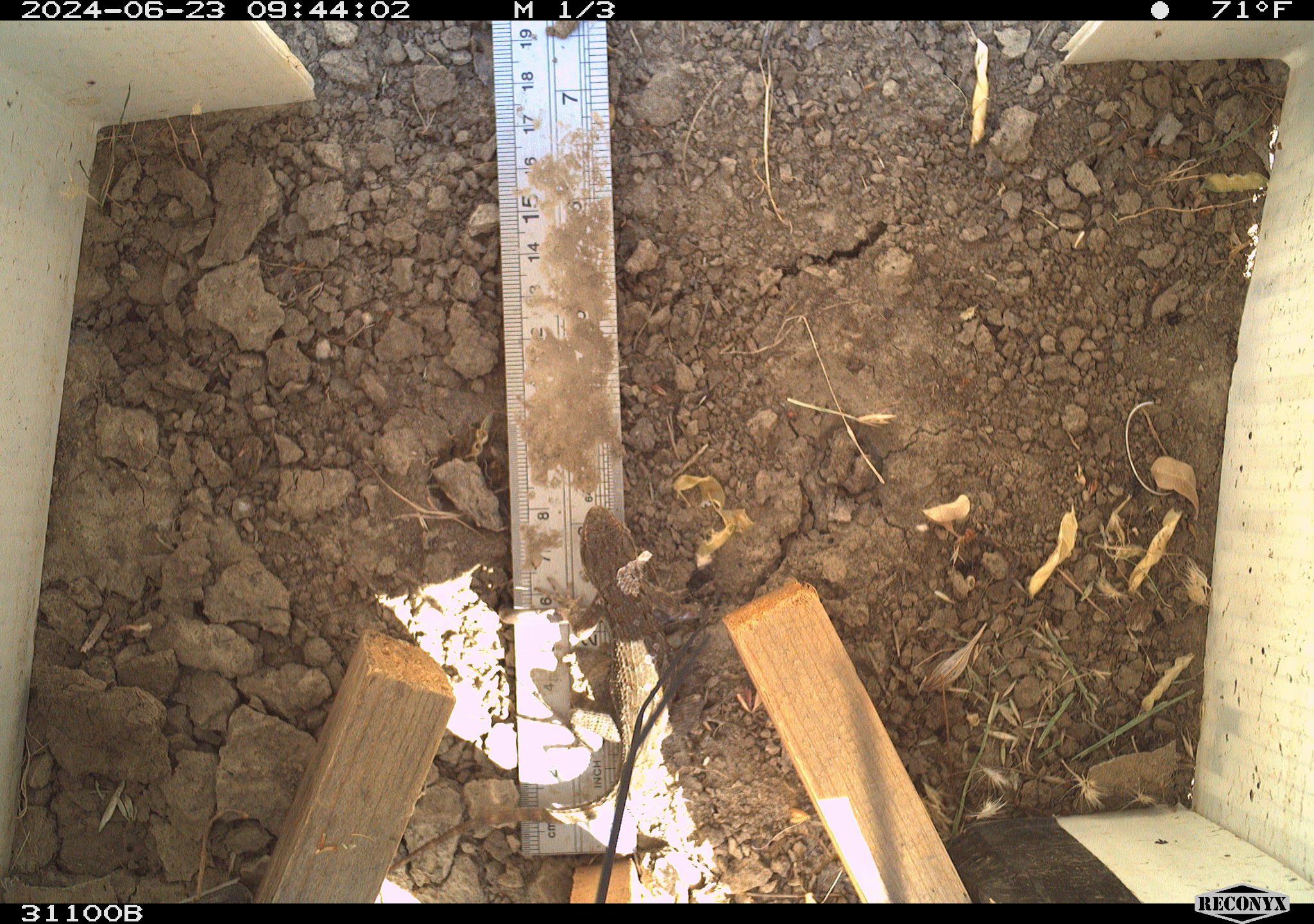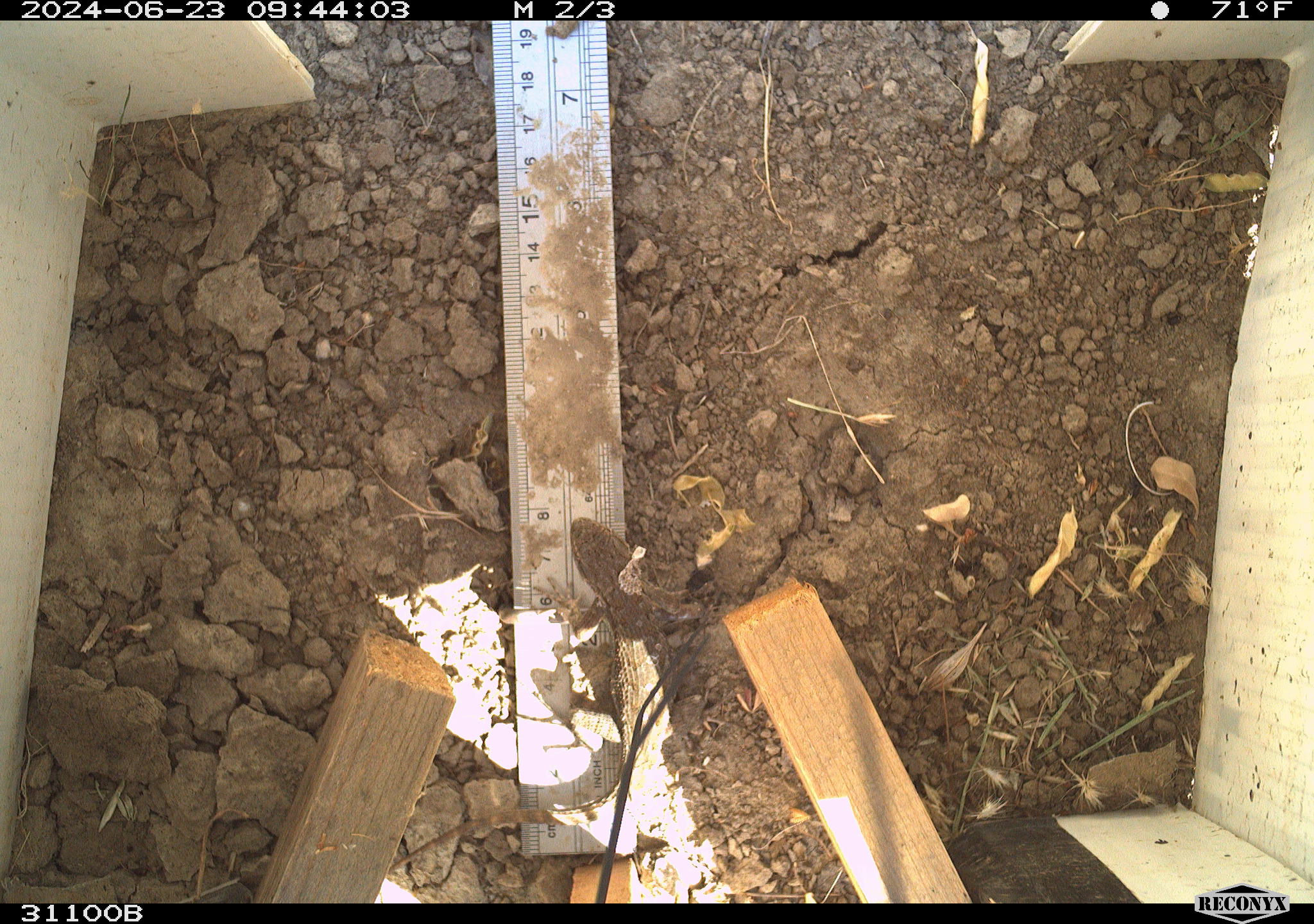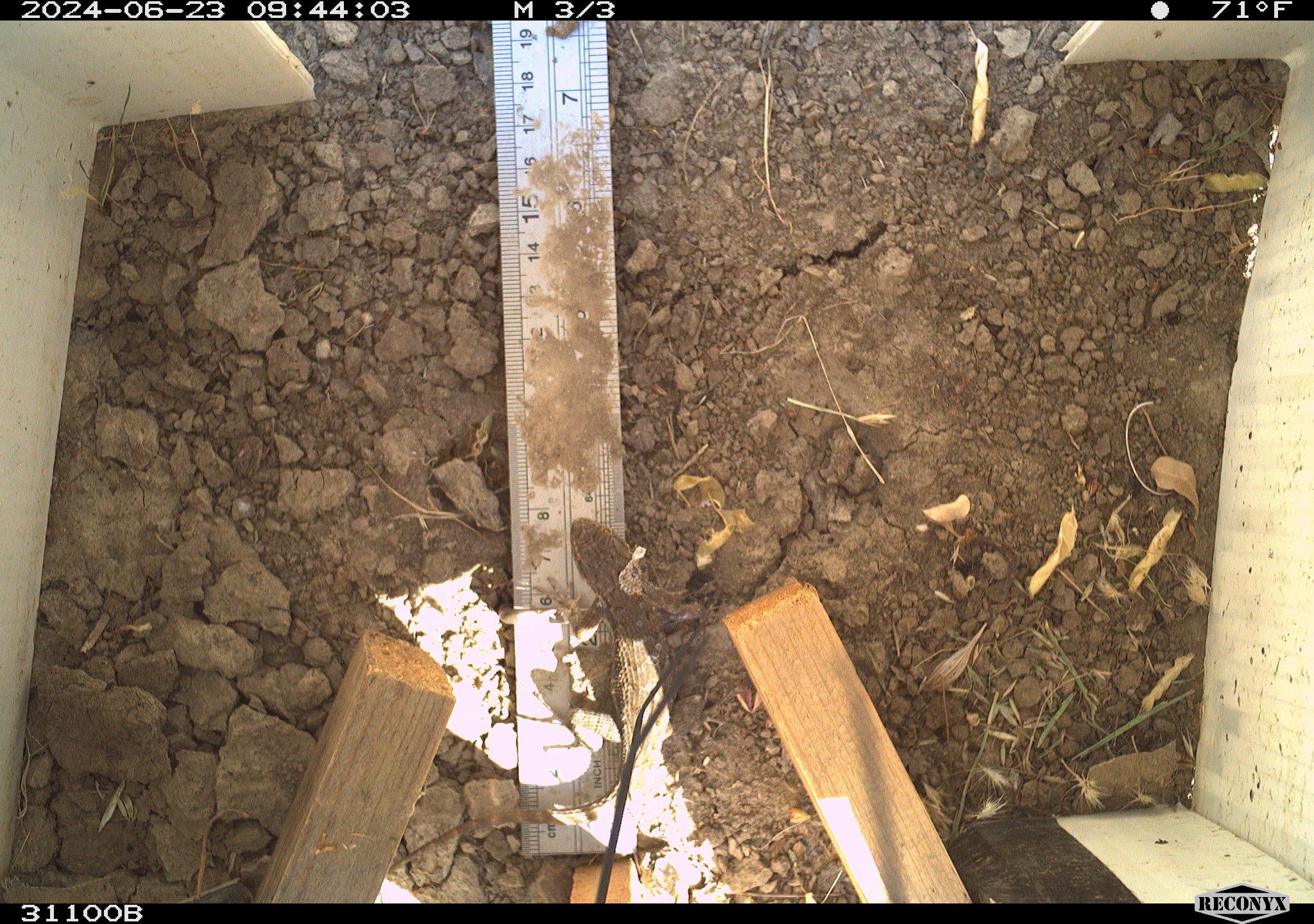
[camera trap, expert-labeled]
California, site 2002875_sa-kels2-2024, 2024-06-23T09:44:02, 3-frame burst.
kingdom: Animalia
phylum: Chordata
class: Reptilia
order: Squamata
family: Phrynosomatidae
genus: Sceloporus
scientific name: Sceloporus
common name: spiny lizards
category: sceloporus species